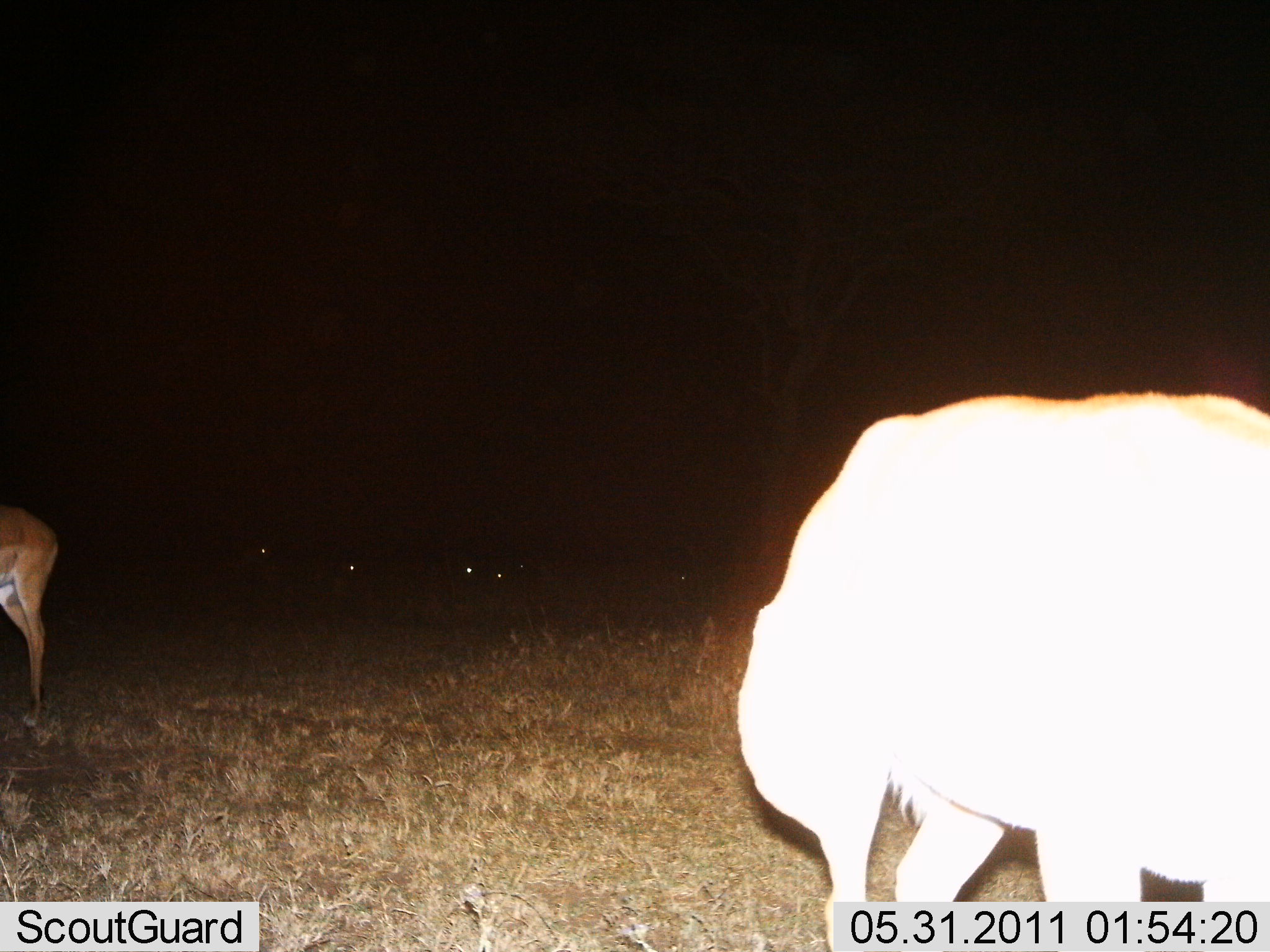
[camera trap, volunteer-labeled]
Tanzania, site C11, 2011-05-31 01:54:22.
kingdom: Animalia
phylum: Chordata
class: Mammalia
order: Artiodactyla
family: Bovidae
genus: Nanger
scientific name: Nanger granti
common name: grant's gazelle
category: gazellegrants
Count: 2.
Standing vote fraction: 89%.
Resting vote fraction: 0%.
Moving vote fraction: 11%.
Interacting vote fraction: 0%.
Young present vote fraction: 0%.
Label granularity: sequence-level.